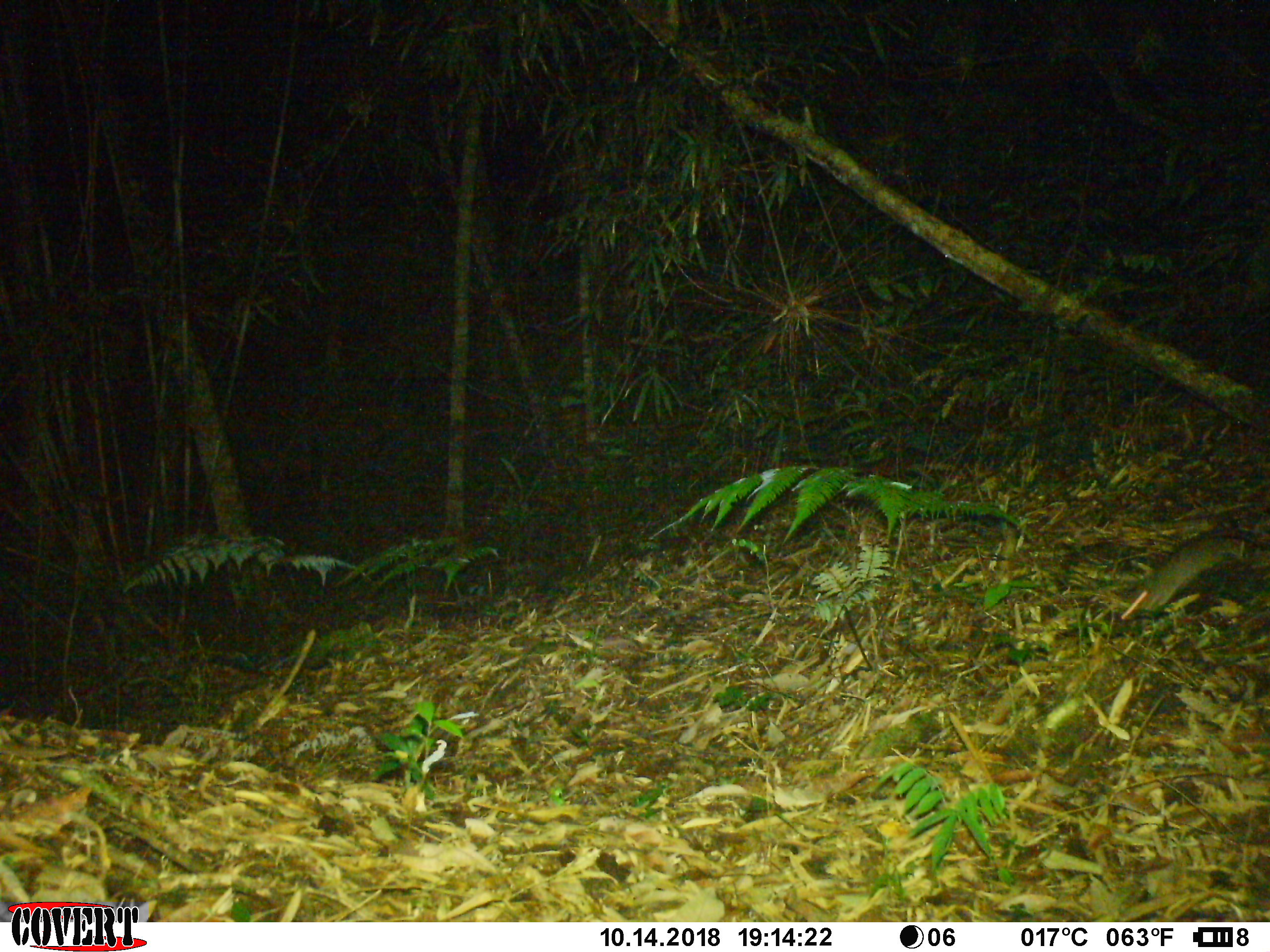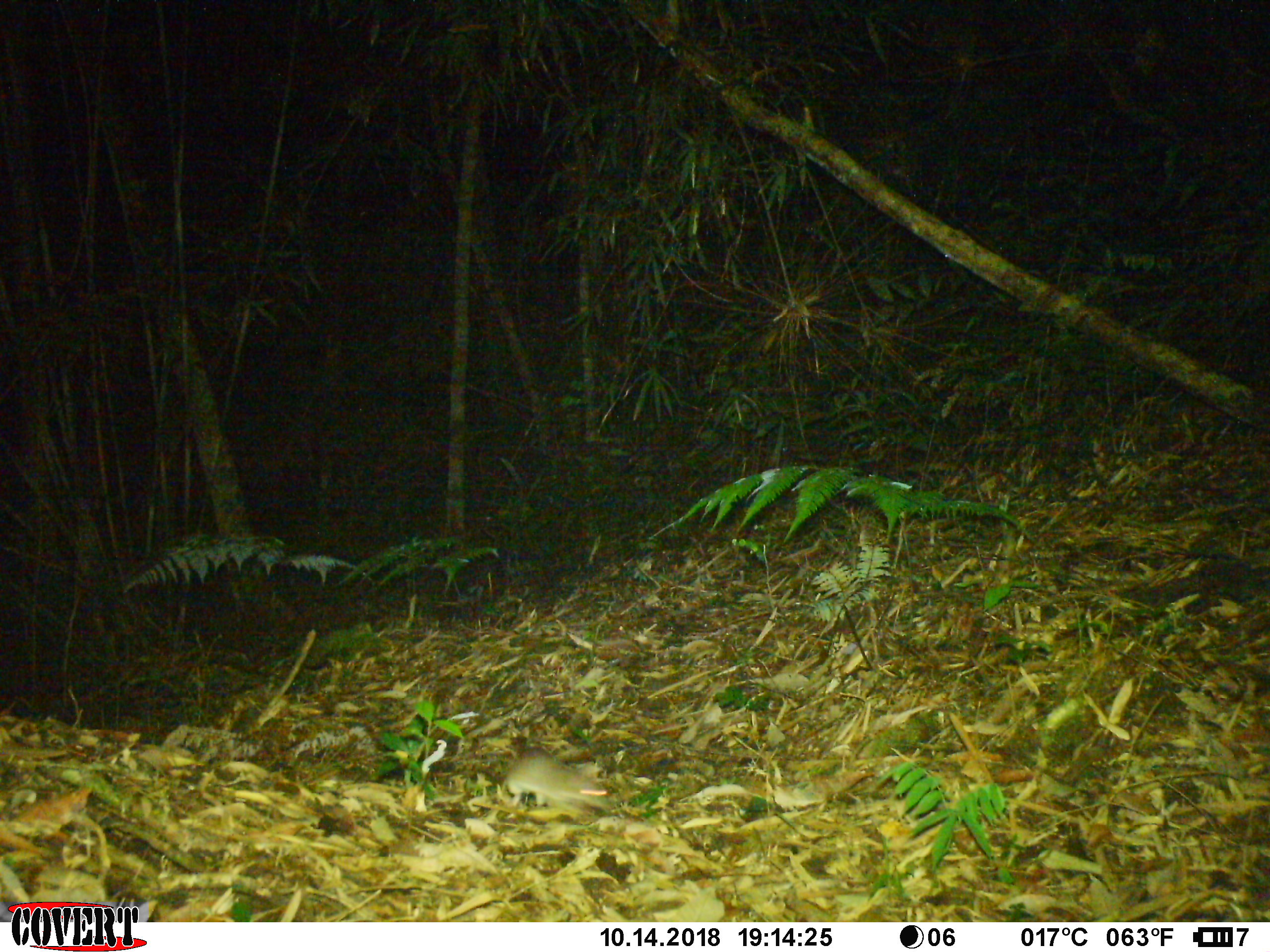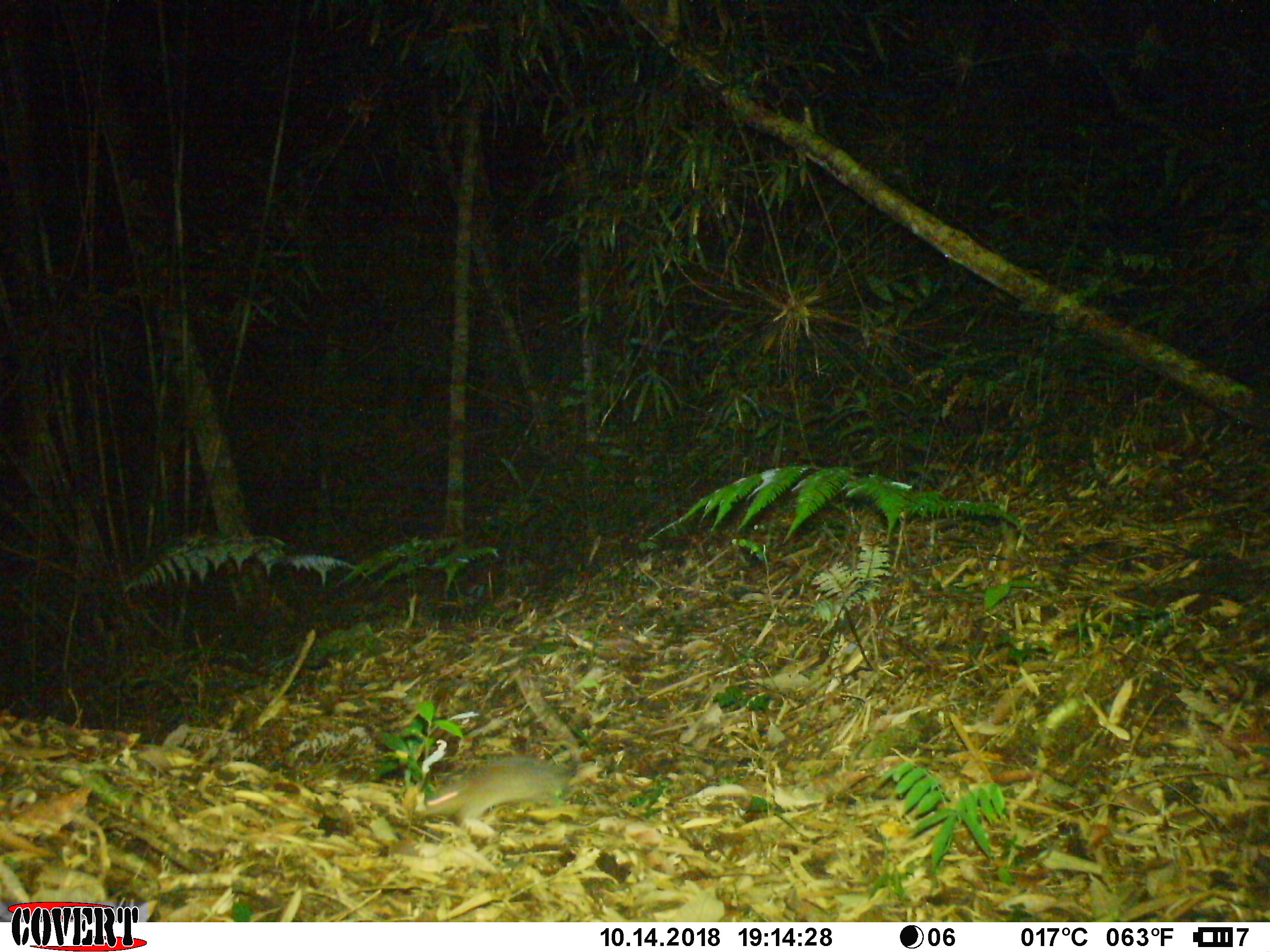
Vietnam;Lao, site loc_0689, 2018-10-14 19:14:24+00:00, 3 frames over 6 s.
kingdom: Animalia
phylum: Chordata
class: Mammalia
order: Rodentia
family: Muridae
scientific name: Muridae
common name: old-world mice and rats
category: unidentified murid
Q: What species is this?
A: Unidentified murid (old-world mice and rats) (Muridae).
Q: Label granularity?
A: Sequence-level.